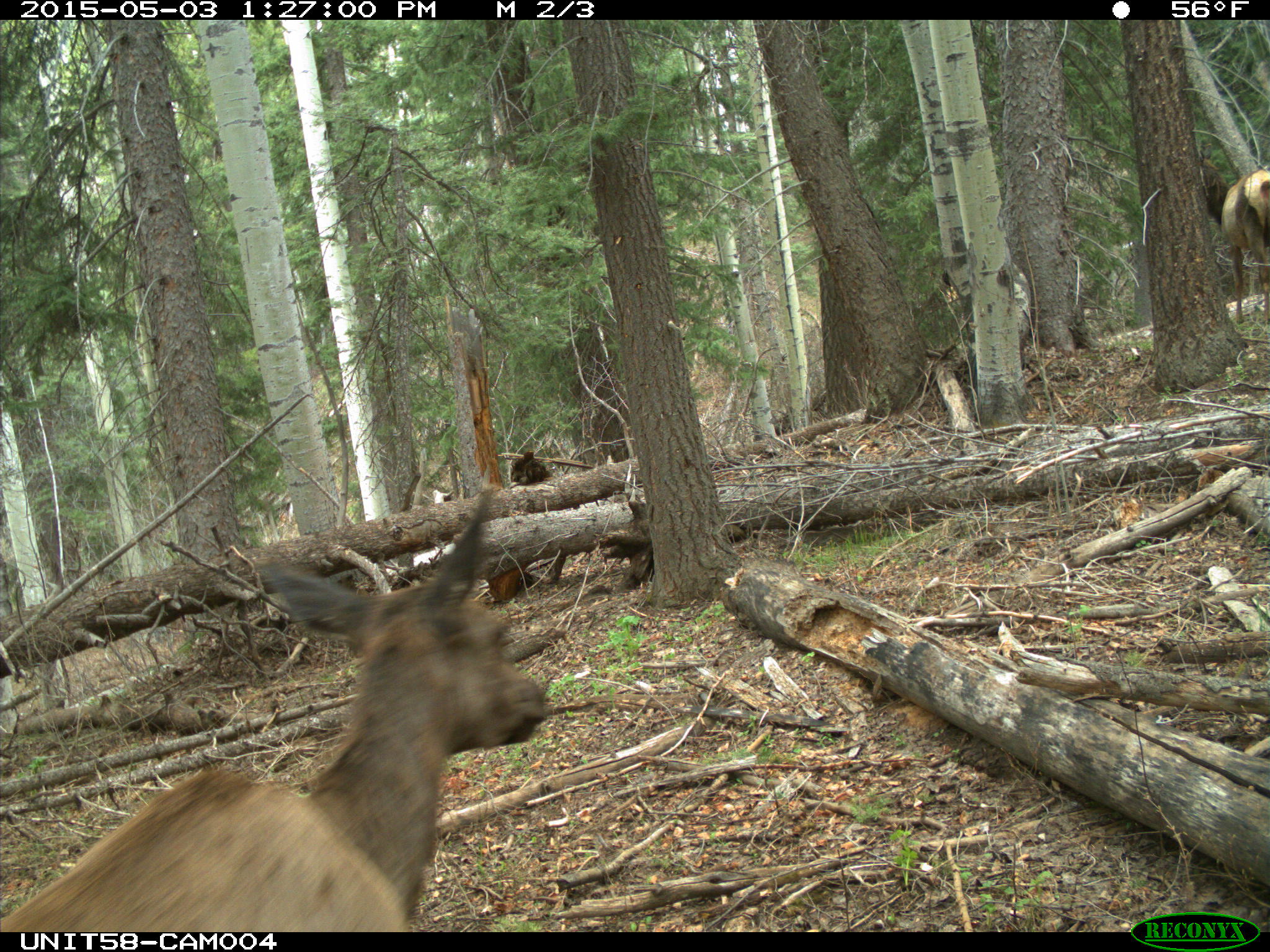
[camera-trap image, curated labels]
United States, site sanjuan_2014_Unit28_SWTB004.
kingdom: Animalia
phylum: Chordata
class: Mammalia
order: Artiodactyla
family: Cervidae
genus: Cervus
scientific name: Cervus elaphus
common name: red deer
Cervus elaphus (red deer).